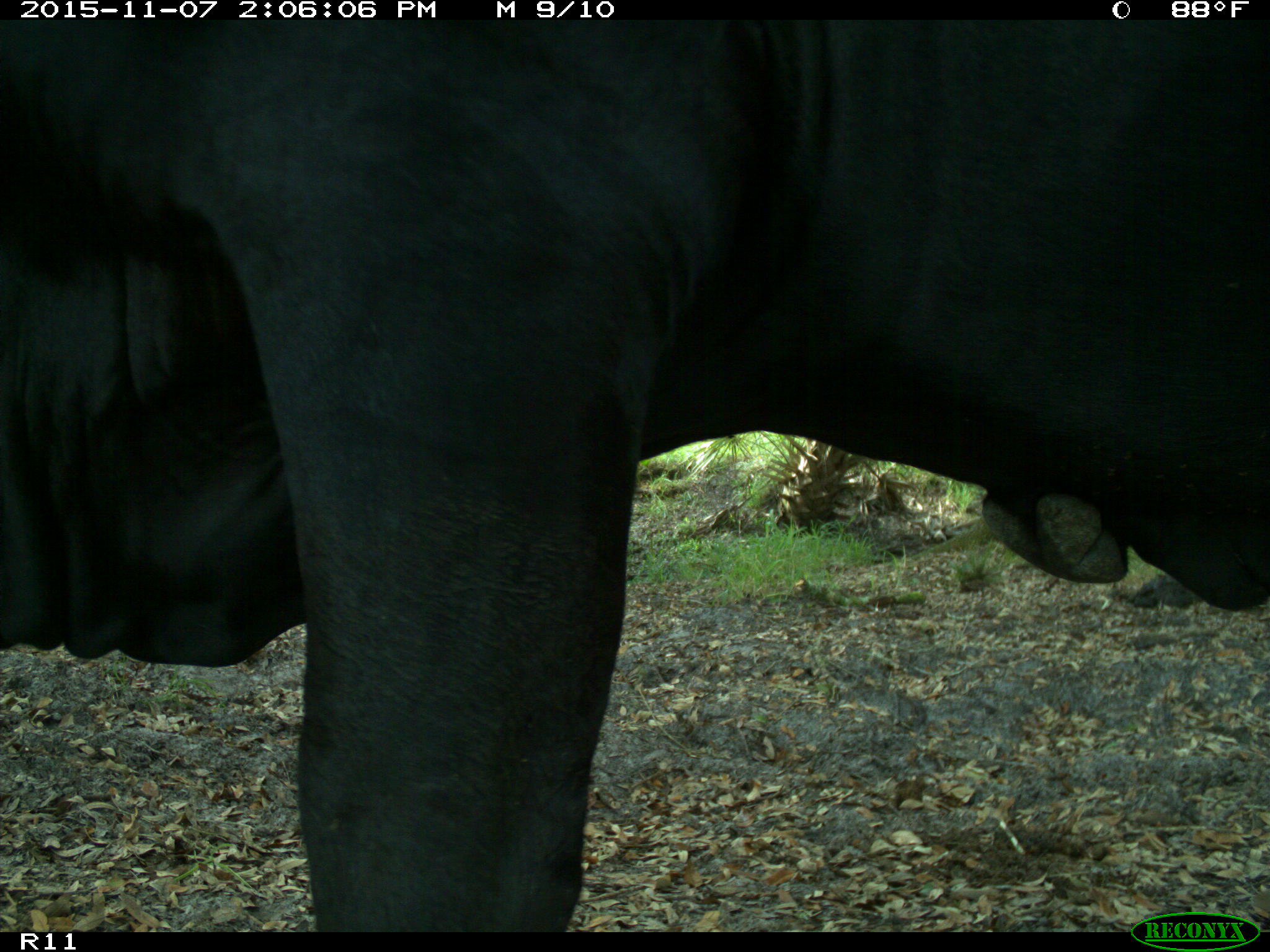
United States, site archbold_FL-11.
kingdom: Animalia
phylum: Chordata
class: Mammalia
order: Artiodactyla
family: Bovidae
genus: Bos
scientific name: Bos taurus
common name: domestic cow